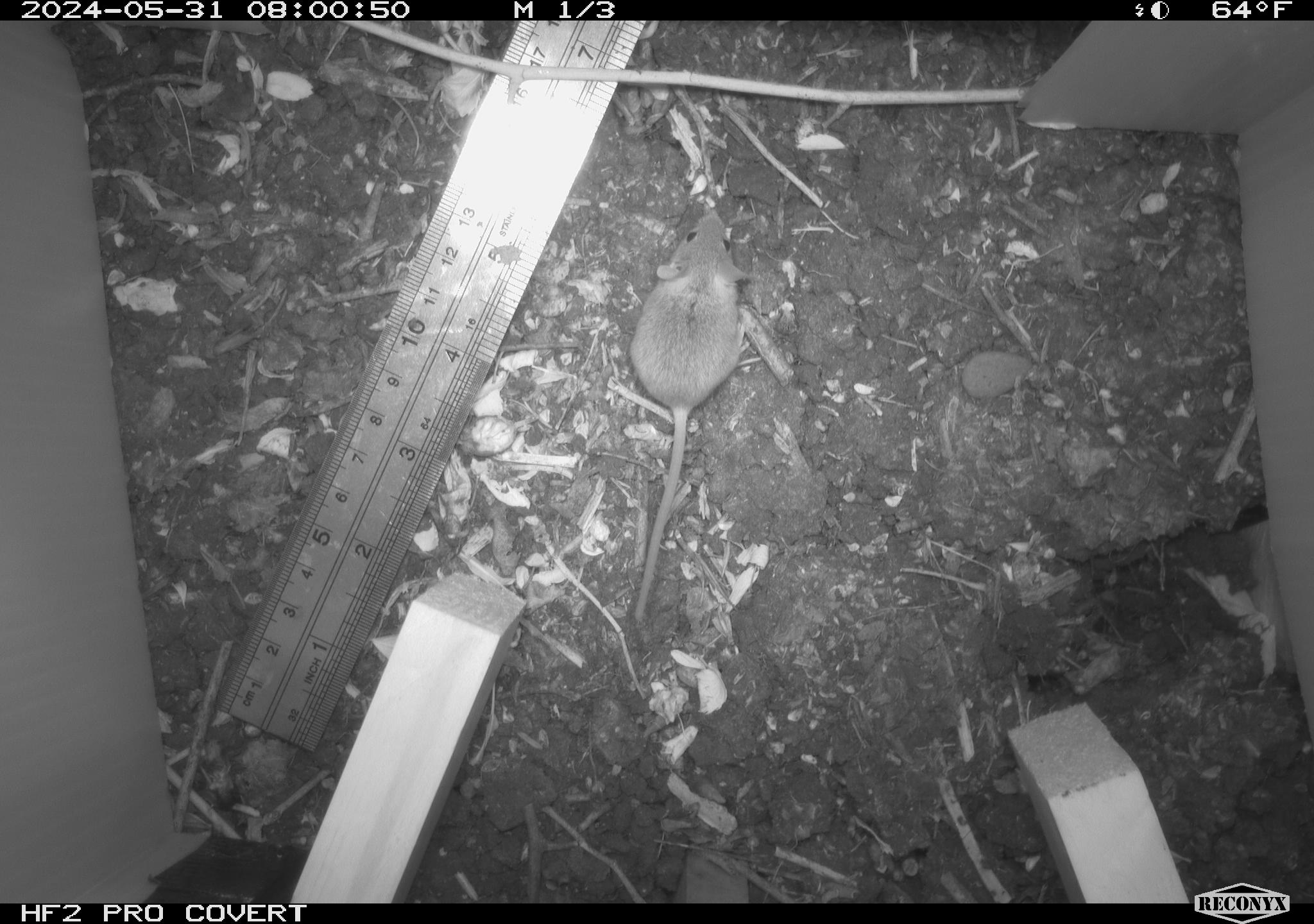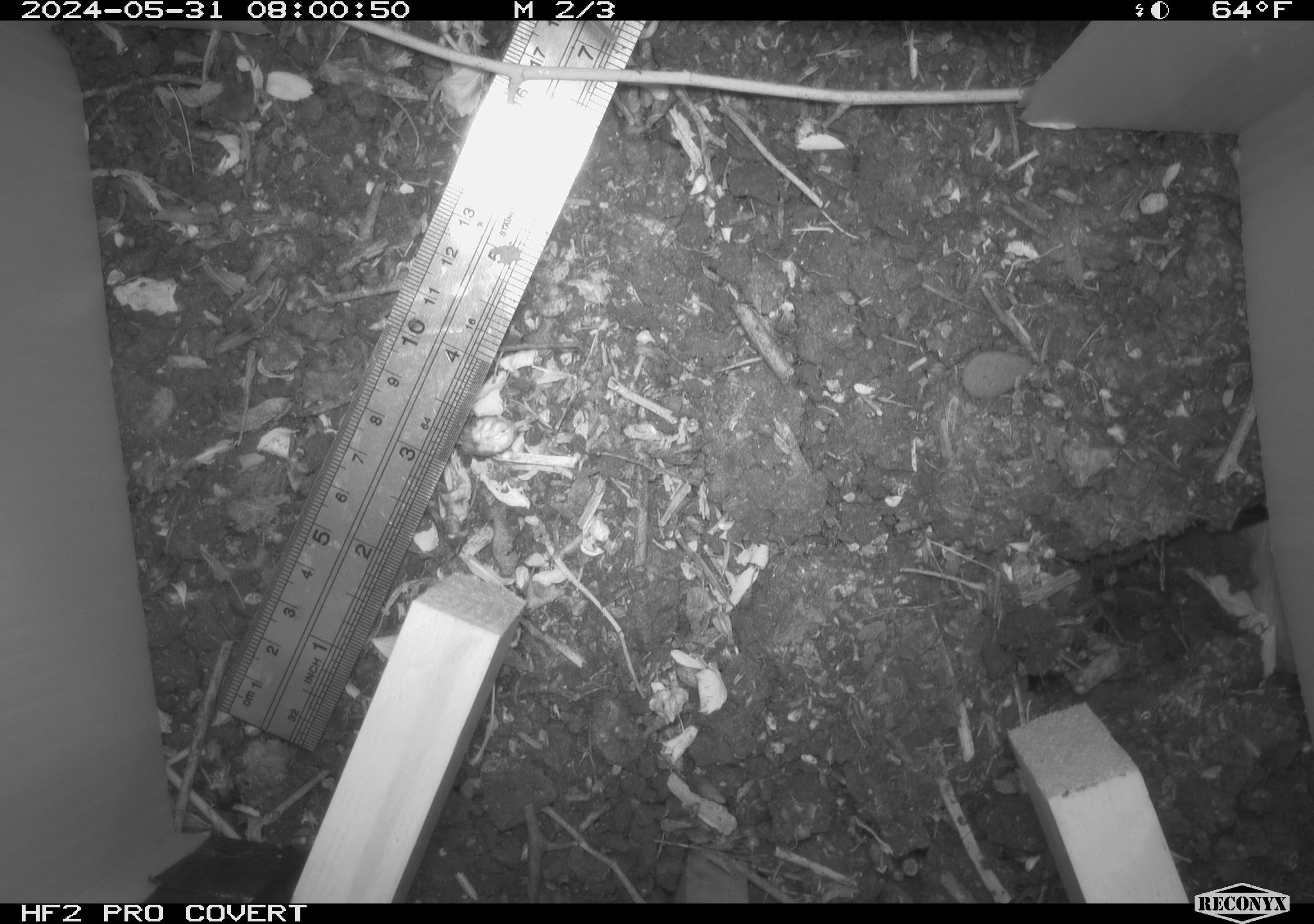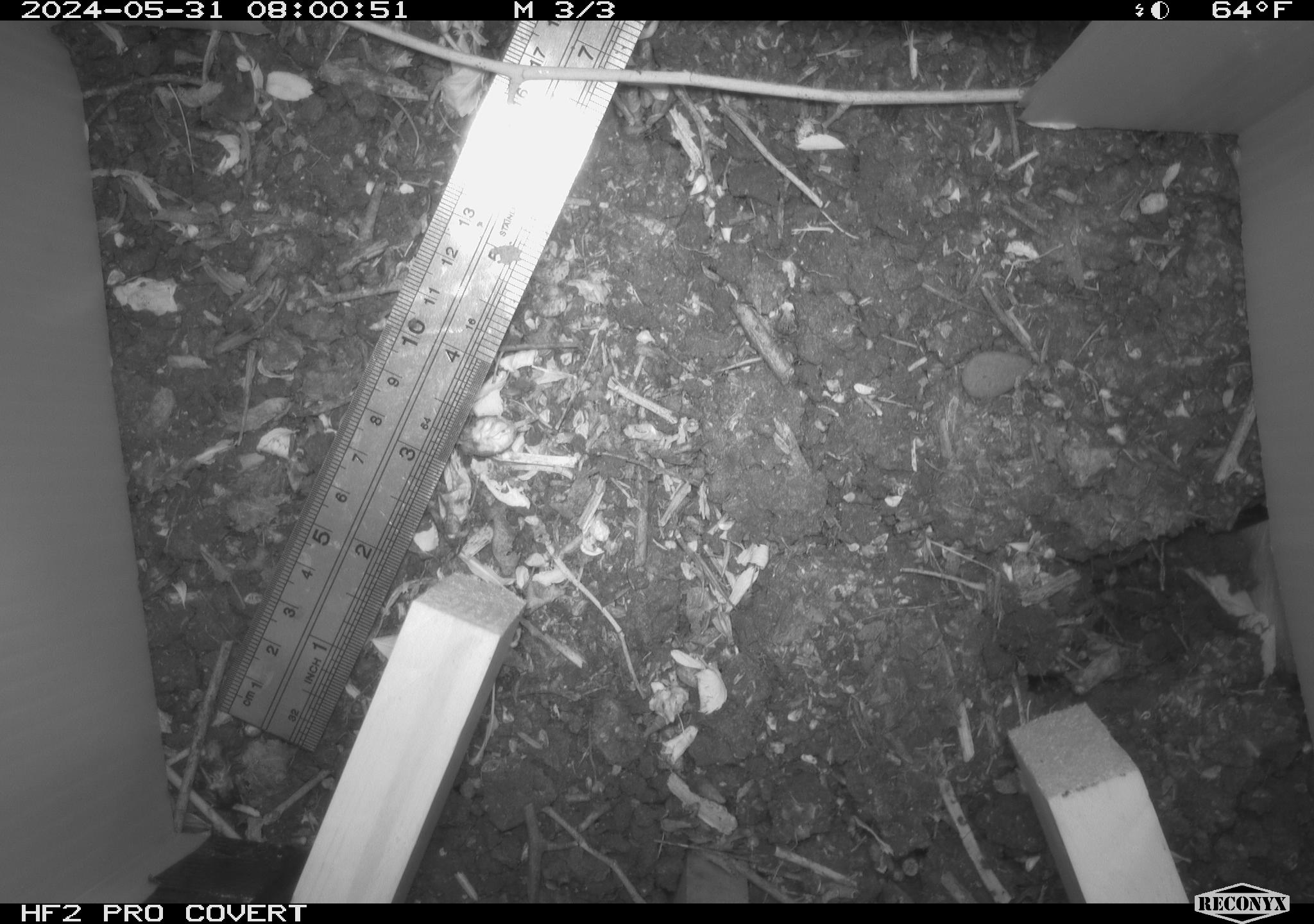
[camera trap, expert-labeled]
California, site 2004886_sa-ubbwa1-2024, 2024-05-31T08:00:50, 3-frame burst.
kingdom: Animalia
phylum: Chordata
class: Mammalia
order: Rodentia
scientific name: Rodentia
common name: mouse species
Mouse species (Rodentia).